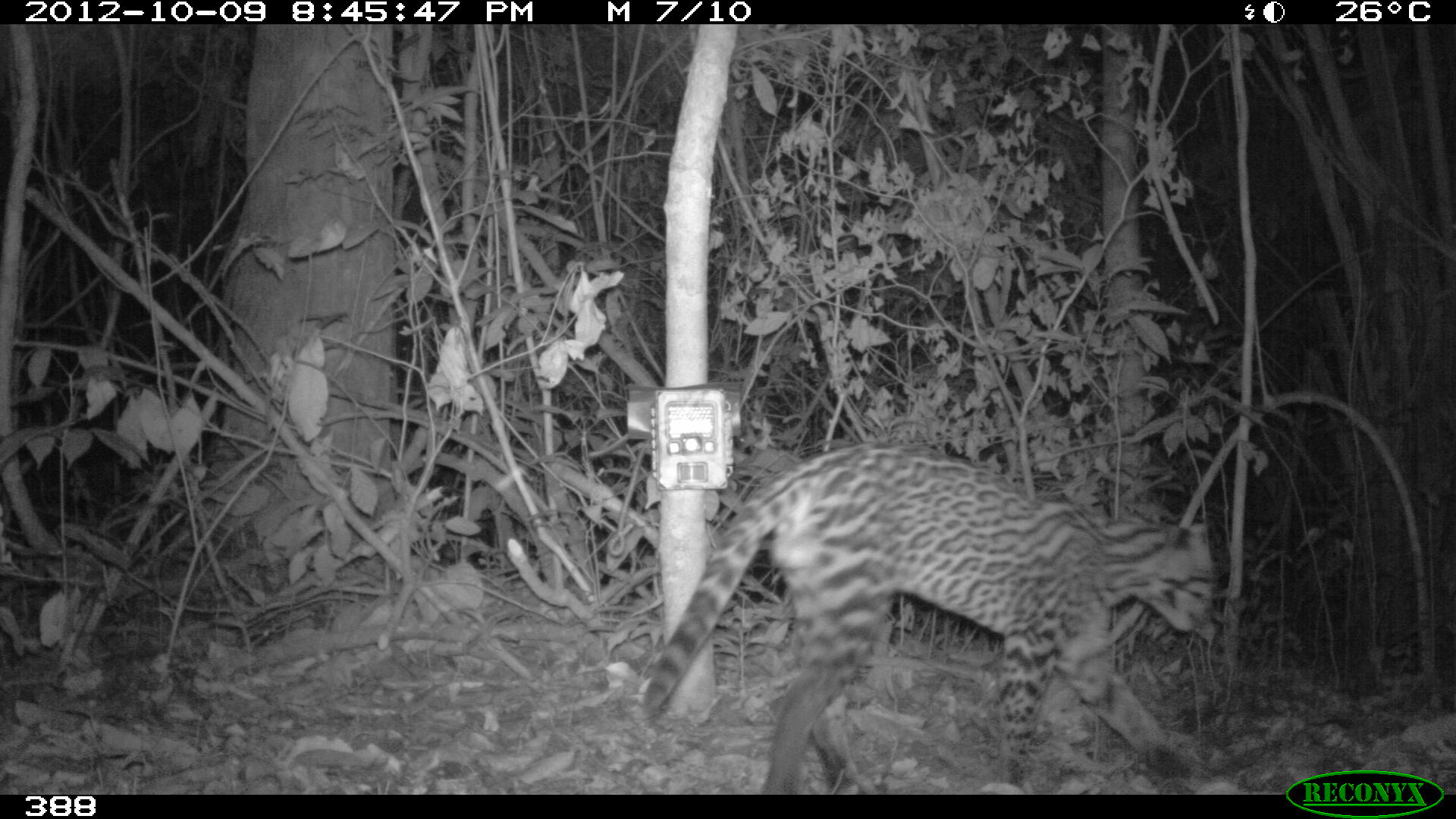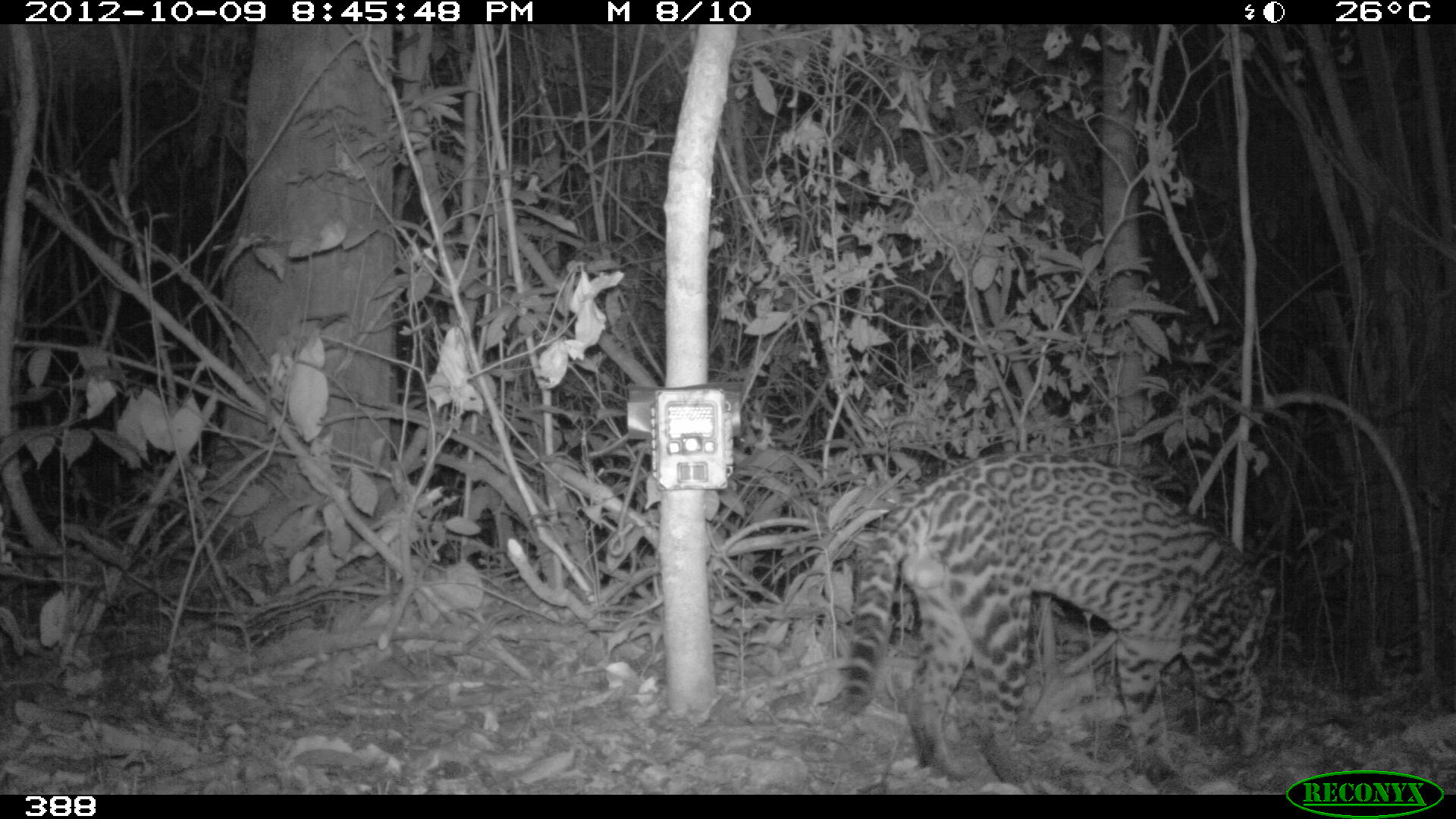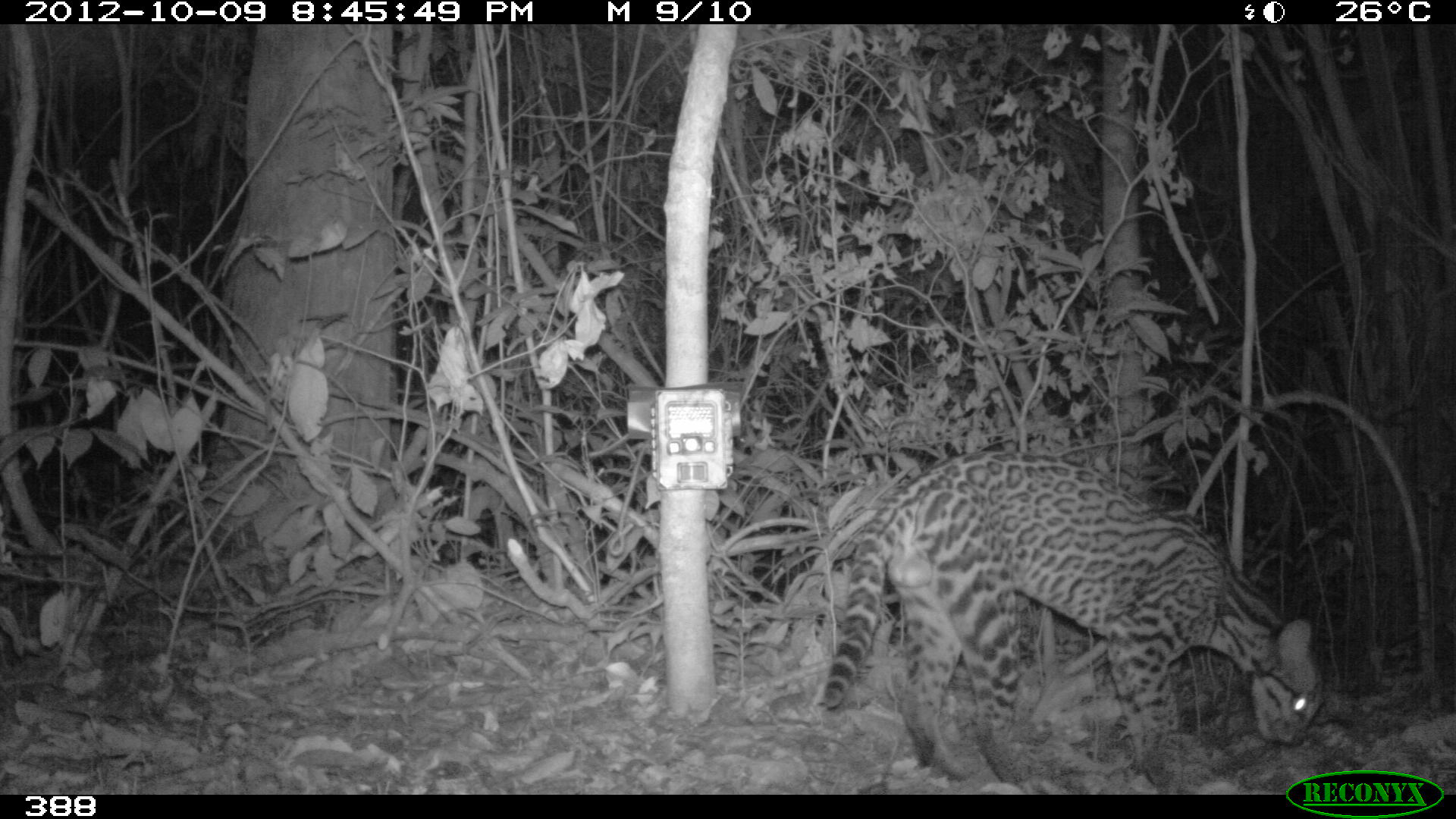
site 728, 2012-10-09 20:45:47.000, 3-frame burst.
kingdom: Animalia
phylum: Chordata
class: Mammalia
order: Carnivora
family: Felidae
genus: Leopardus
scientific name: Leopardus pardalis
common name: ocelot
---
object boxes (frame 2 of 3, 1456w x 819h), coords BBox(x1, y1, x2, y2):
leopardus pardalis: BBox(837, 448, 1279, 791)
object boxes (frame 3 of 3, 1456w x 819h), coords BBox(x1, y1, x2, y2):
leopardus pardalis: BBox(820, 448, 1325, 795)